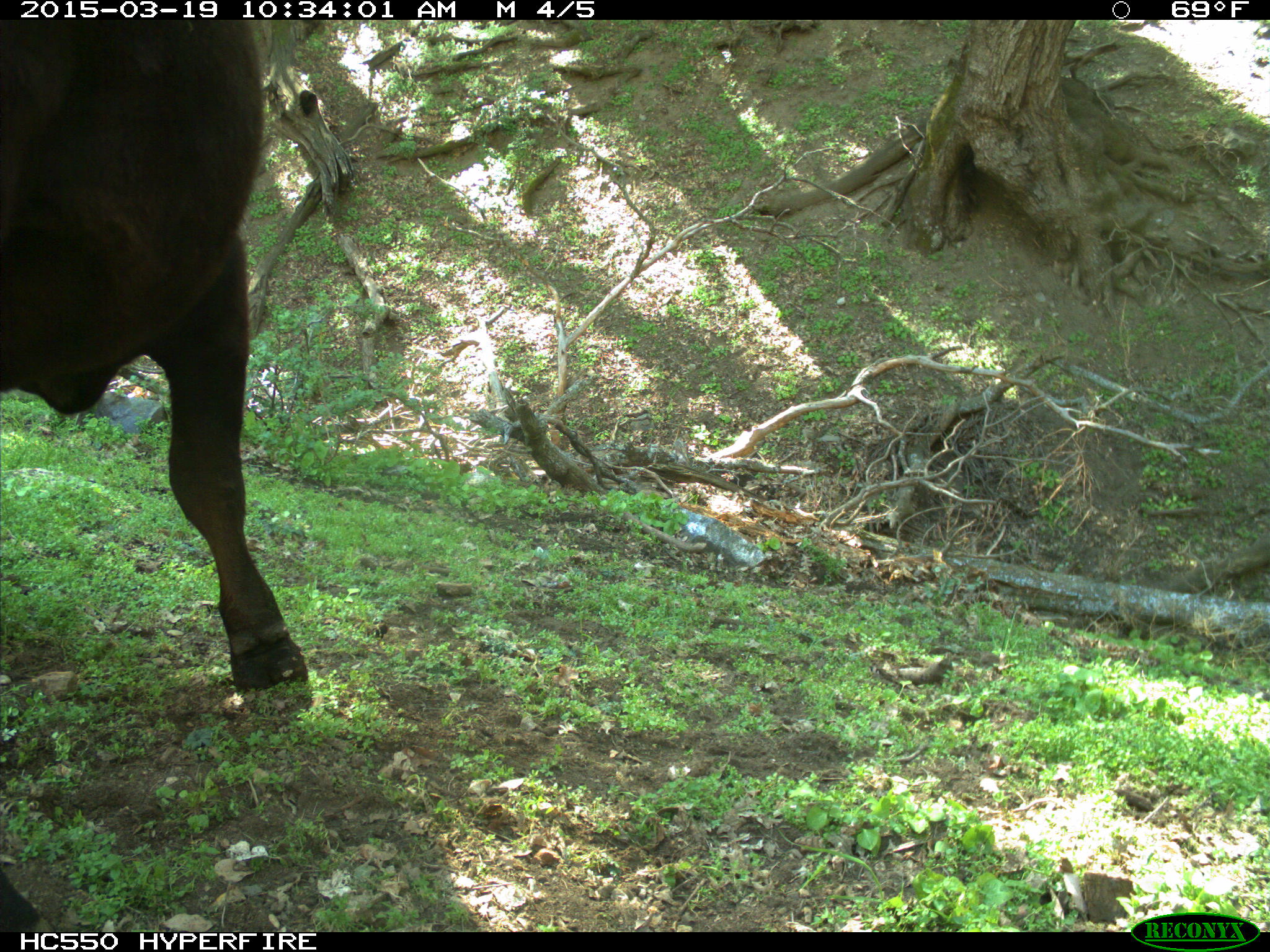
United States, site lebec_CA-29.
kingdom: Animalia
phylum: Chordata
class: Mammalia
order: Artiodactyla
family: Bovidae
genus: Bos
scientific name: Bos taurus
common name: domestic cow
Bos taurus (domestic cow).